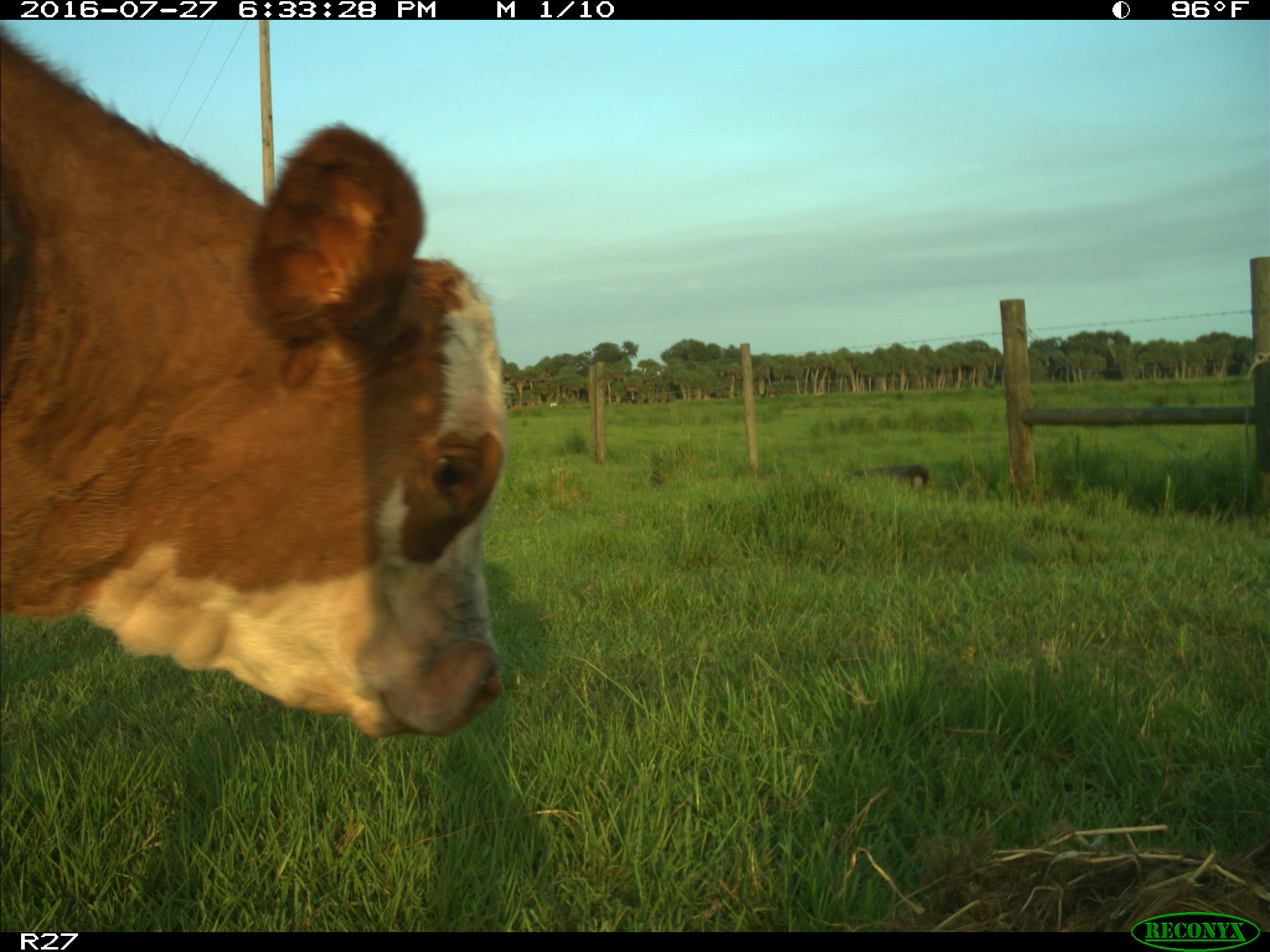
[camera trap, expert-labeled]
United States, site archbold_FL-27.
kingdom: Animalia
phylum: Chordata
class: Mammalia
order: Artiodactyla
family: Bovidae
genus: Bos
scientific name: Bos taurus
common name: domestic cow